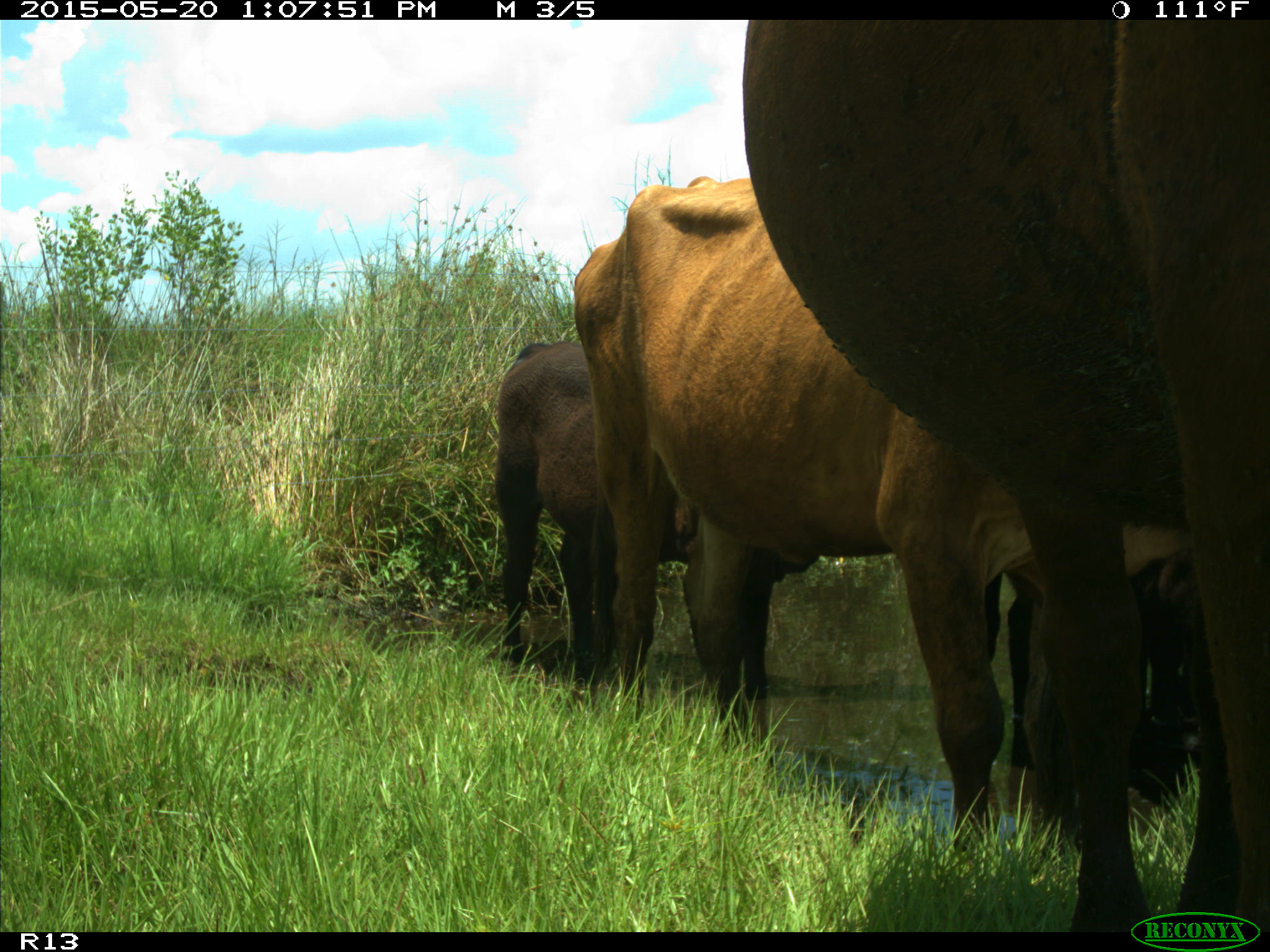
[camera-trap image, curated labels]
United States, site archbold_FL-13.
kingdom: Animalia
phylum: Chordata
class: Mammalia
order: Artiodactyla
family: Bovidae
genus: Bos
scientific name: Bos taurus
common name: domestic cow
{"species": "Bos taurus (domestic cow)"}